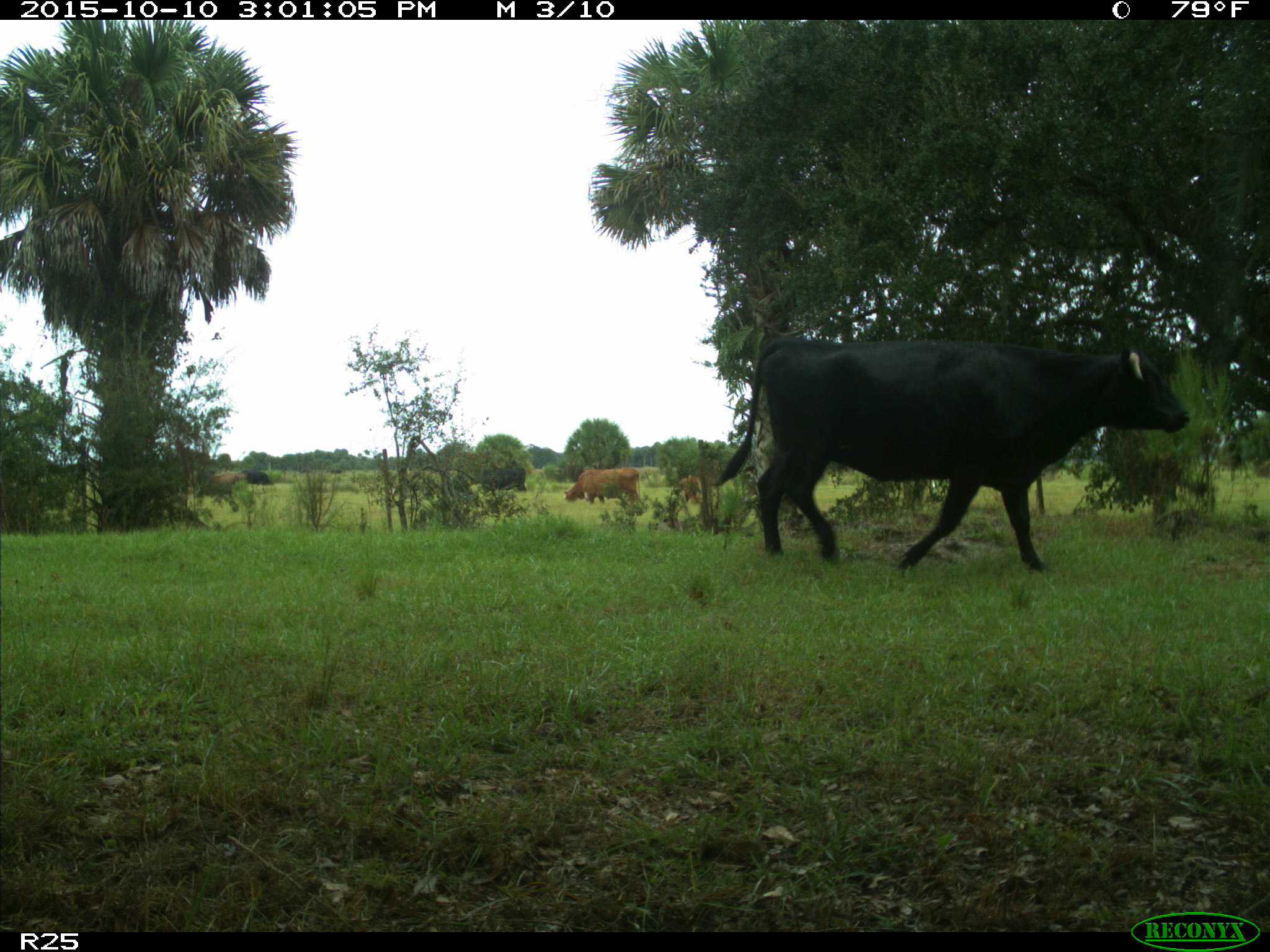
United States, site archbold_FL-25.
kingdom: Animalia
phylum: Chordata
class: Mammalia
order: Artiodactyla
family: Bovidae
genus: Bos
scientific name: Bos taurus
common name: domestic cow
Bos taurus (domestic cow).